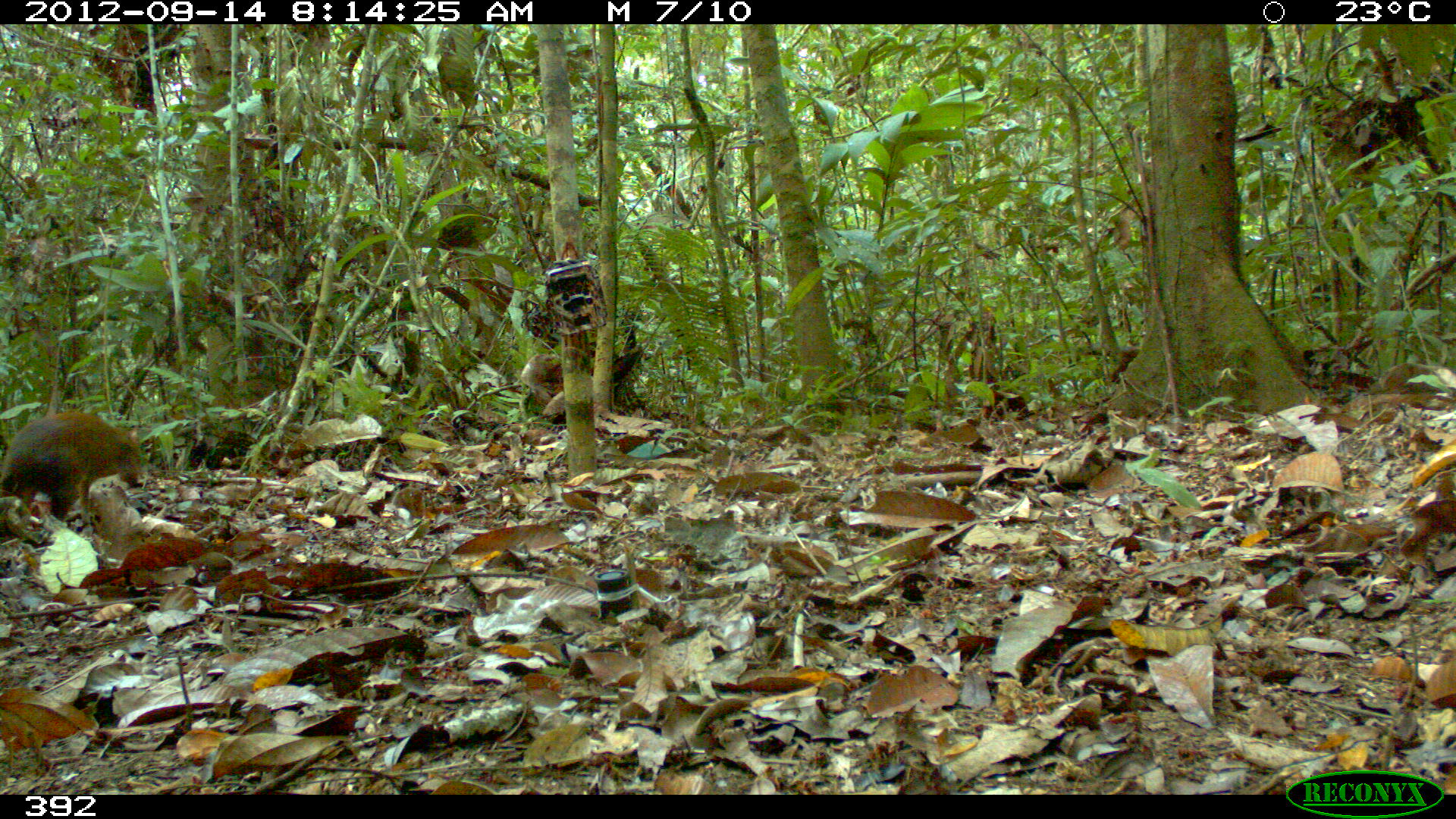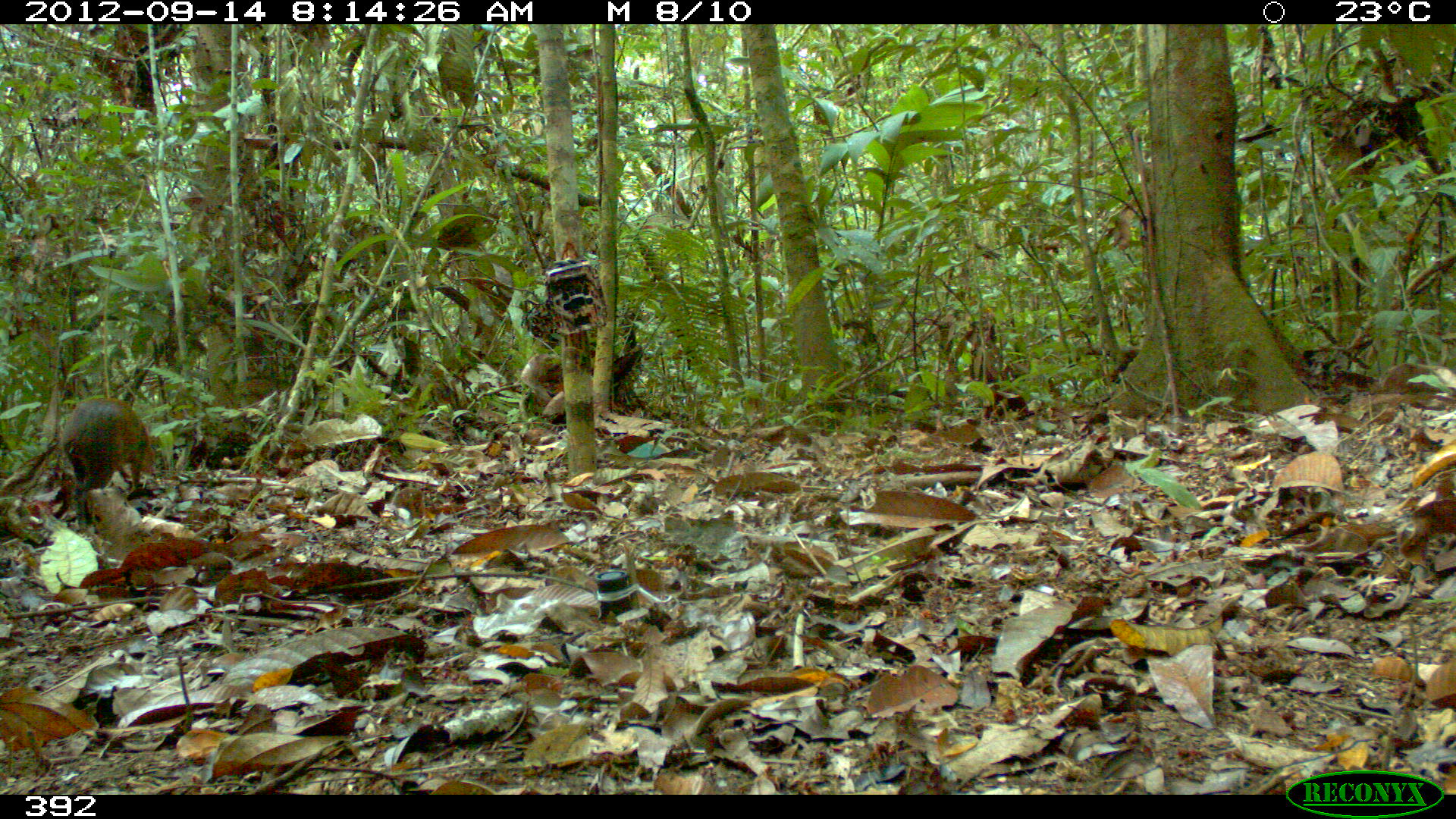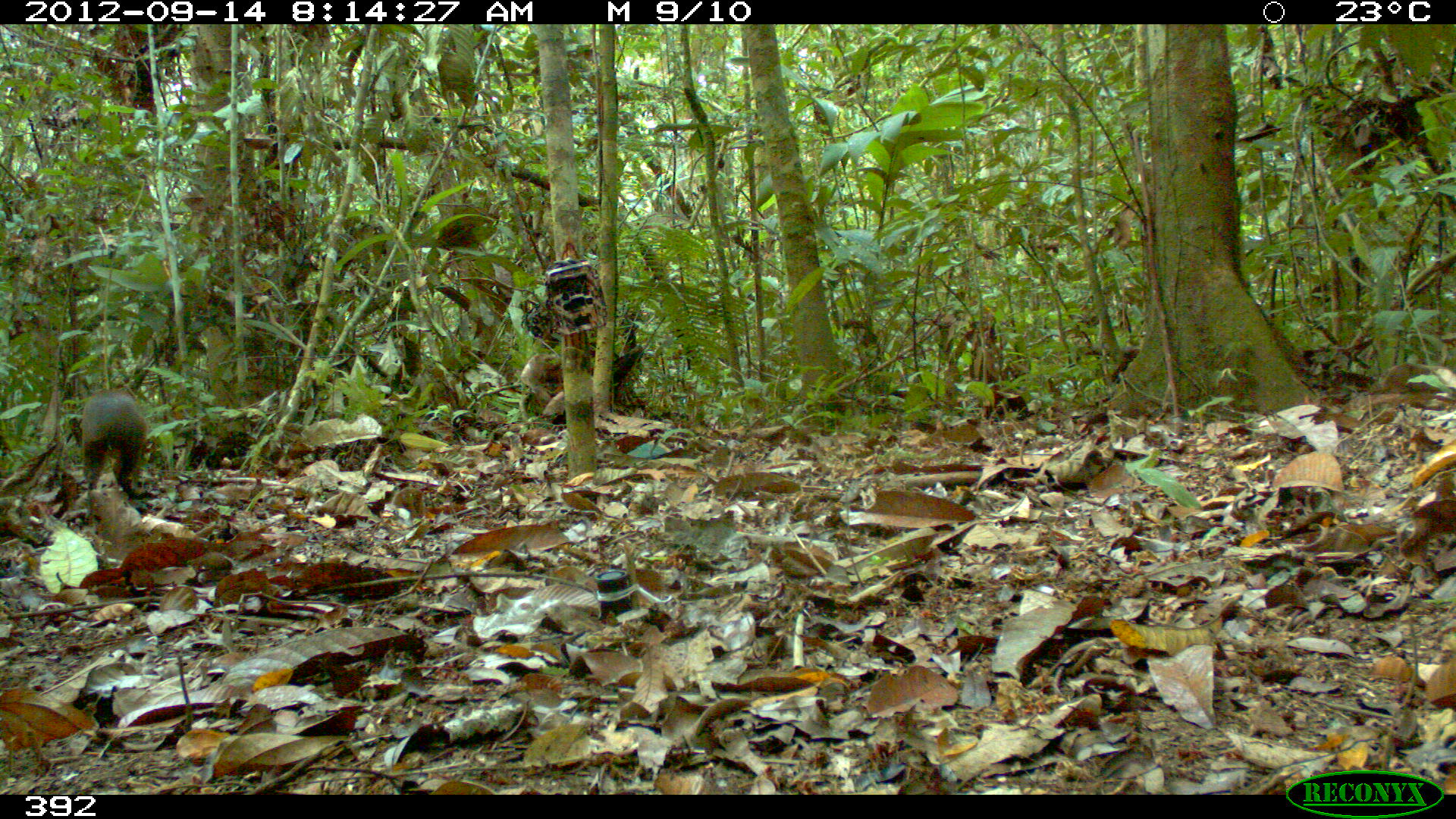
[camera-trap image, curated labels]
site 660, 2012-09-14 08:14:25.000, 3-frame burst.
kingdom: Animalia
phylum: Chordata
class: Mammalia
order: Rodentia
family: Dasyproctidae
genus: Dasyprocta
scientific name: Dasyprocta punctata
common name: central american agouti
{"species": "Dasyprocta punctata (central american agouti)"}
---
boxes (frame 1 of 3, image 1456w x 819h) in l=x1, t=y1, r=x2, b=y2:
dasyprocta punctata: l=0, t=410, r=145, b=520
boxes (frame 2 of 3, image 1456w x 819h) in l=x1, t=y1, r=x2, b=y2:
dasyprocta punctata: l=58, t=395, r=154, b=526